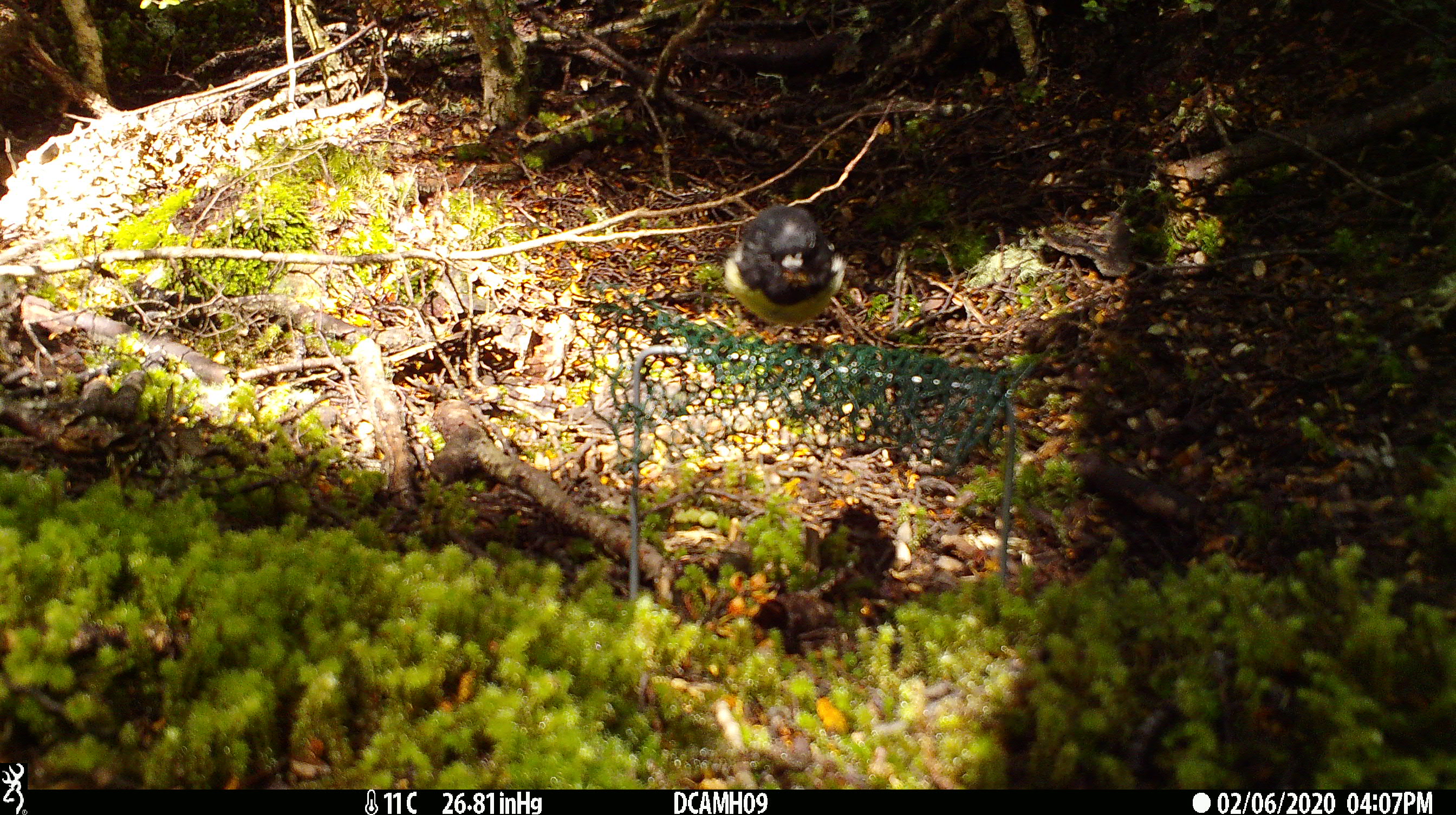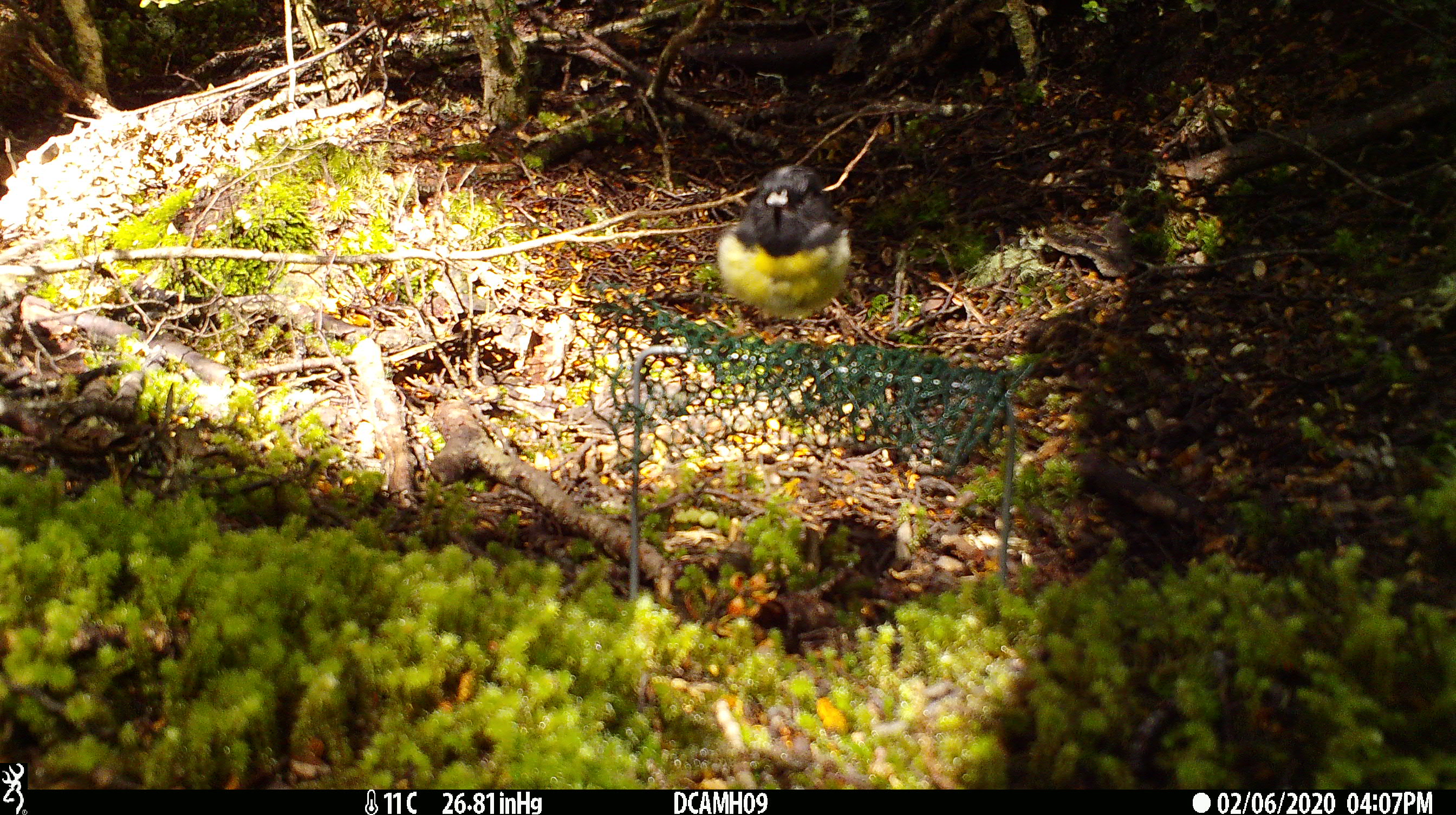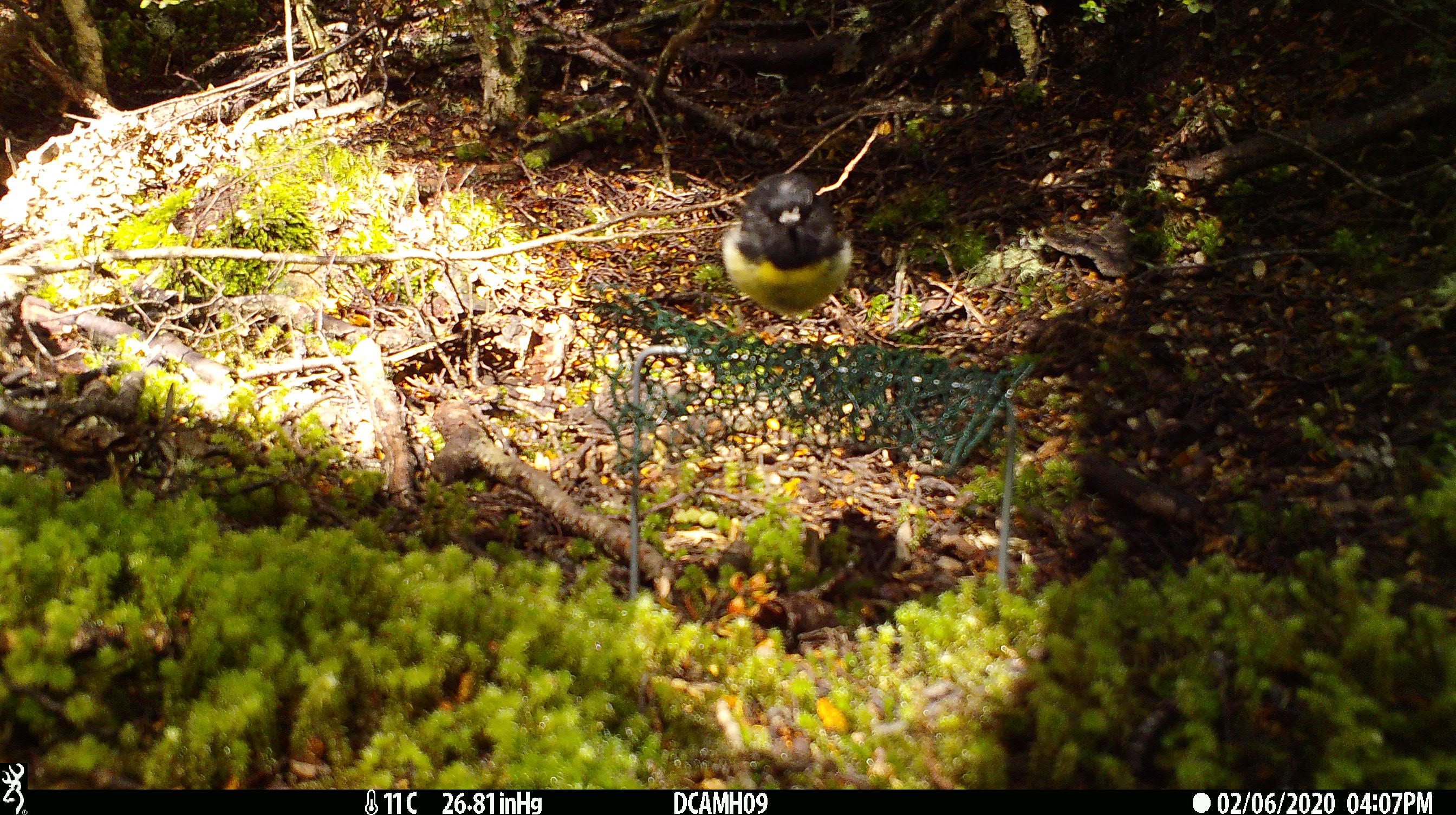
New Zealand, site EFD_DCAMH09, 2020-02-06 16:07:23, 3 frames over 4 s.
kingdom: Animalia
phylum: Chordata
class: Aves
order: Passeriformes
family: Petroicidae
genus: Petroica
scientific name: Petroica macrocephala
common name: tomtit